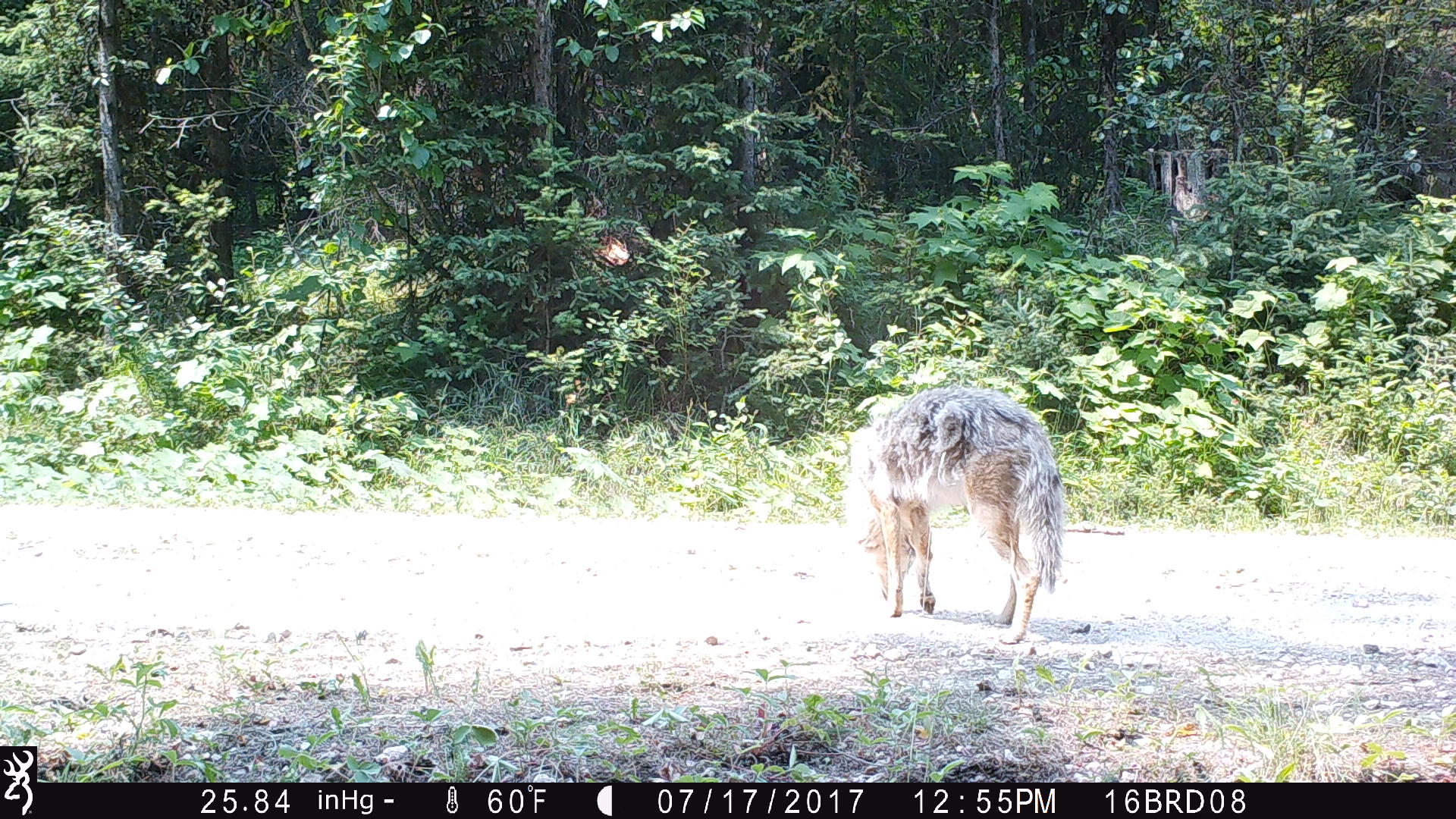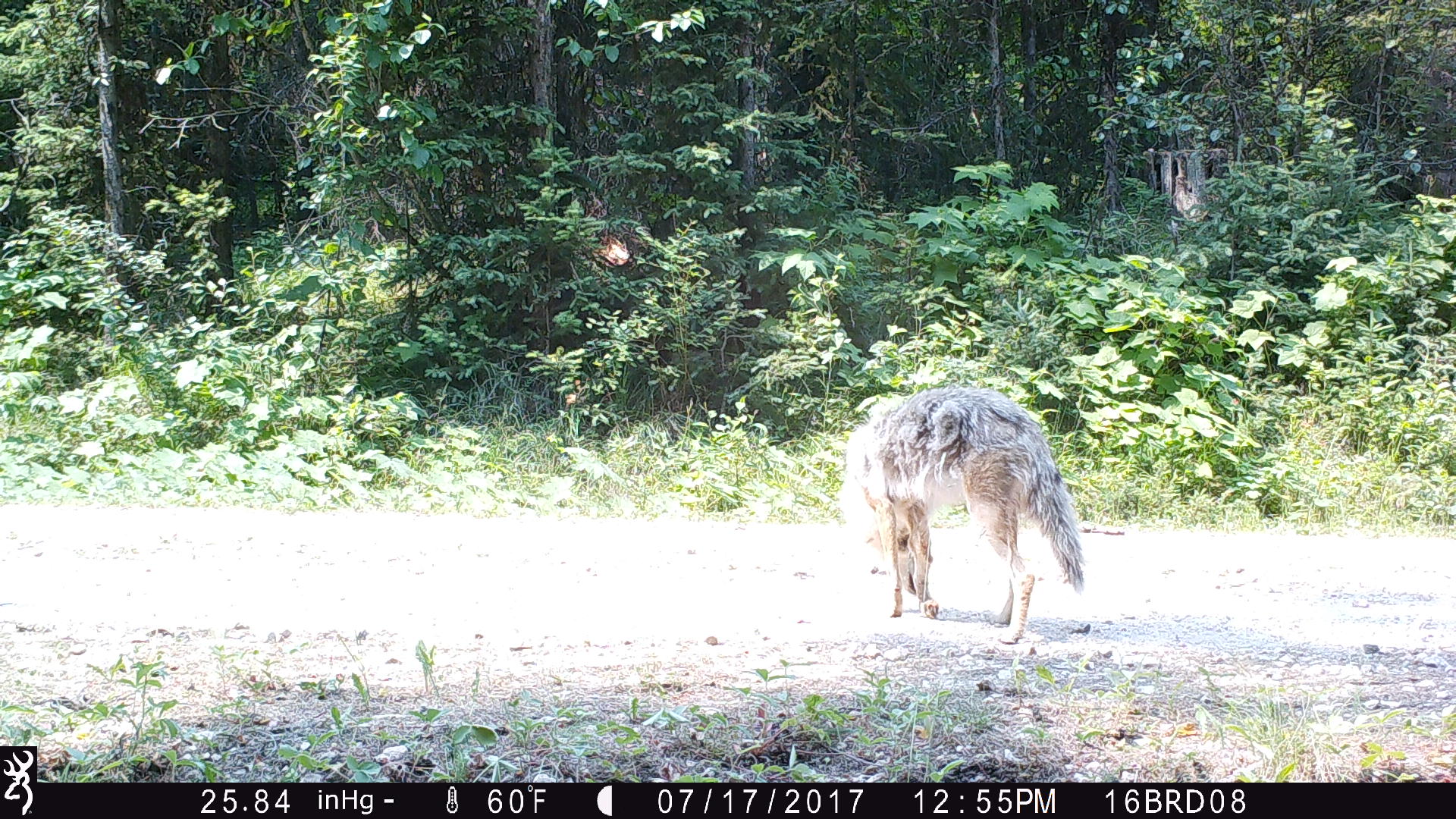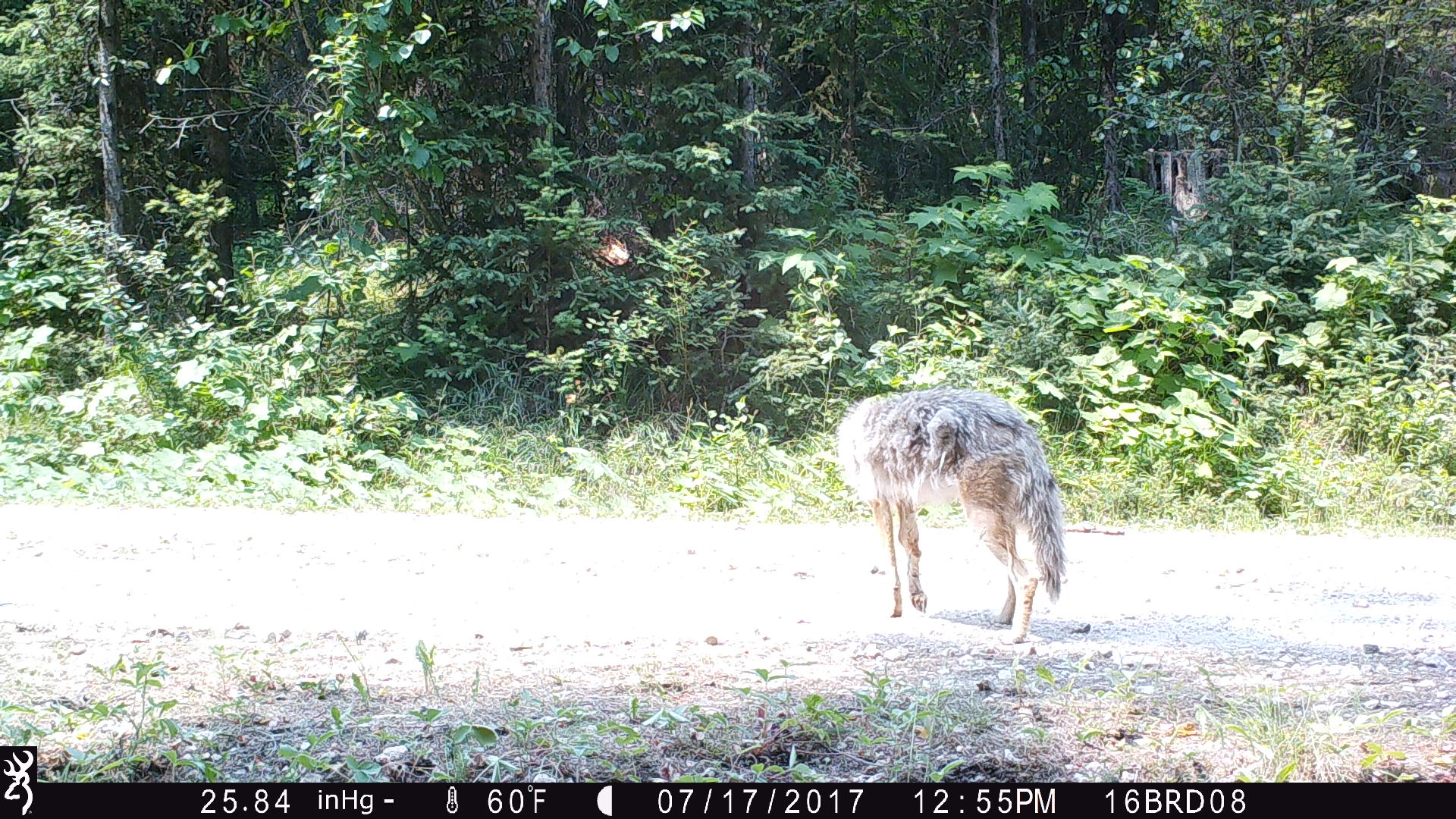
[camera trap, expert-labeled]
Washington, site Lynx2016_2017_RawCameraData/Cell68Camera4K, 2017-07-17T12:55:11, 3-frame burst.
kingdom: Animalia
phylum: Chordata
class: Mammalia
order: Carnivora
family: Canidae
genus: Canis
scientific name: Canis latrans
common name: coyote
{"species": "Canis latrans (coyote)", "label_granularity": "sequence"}